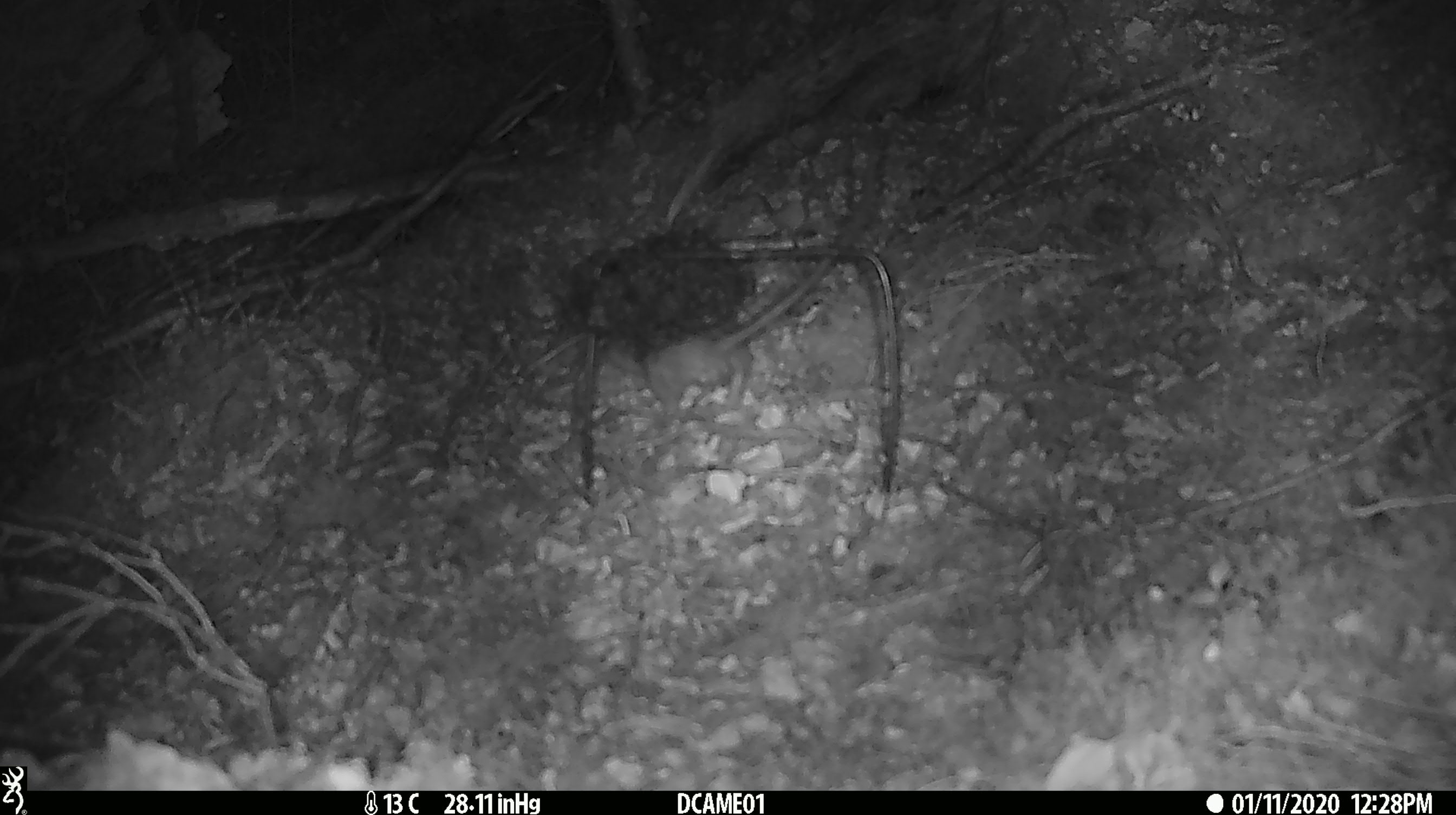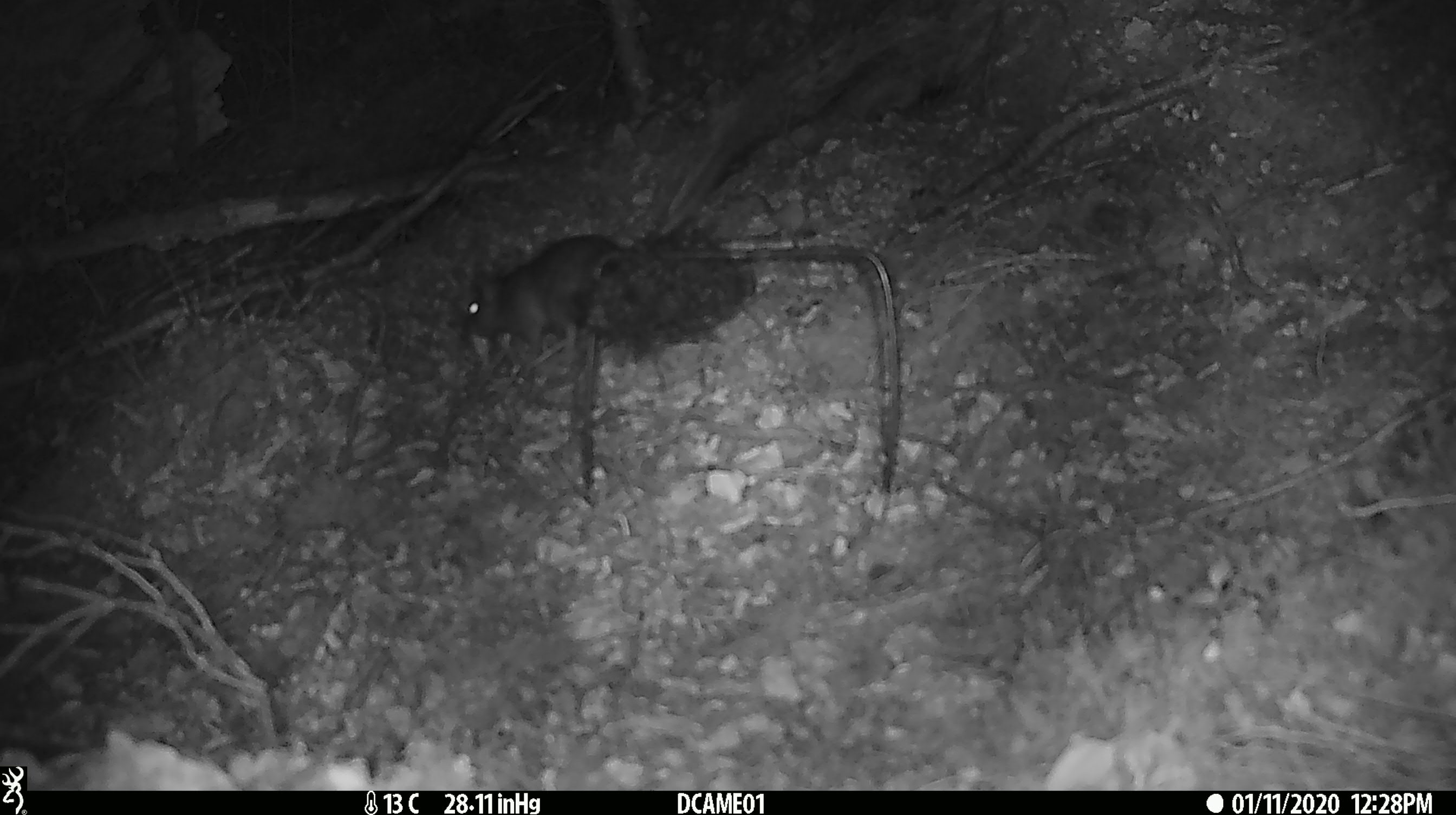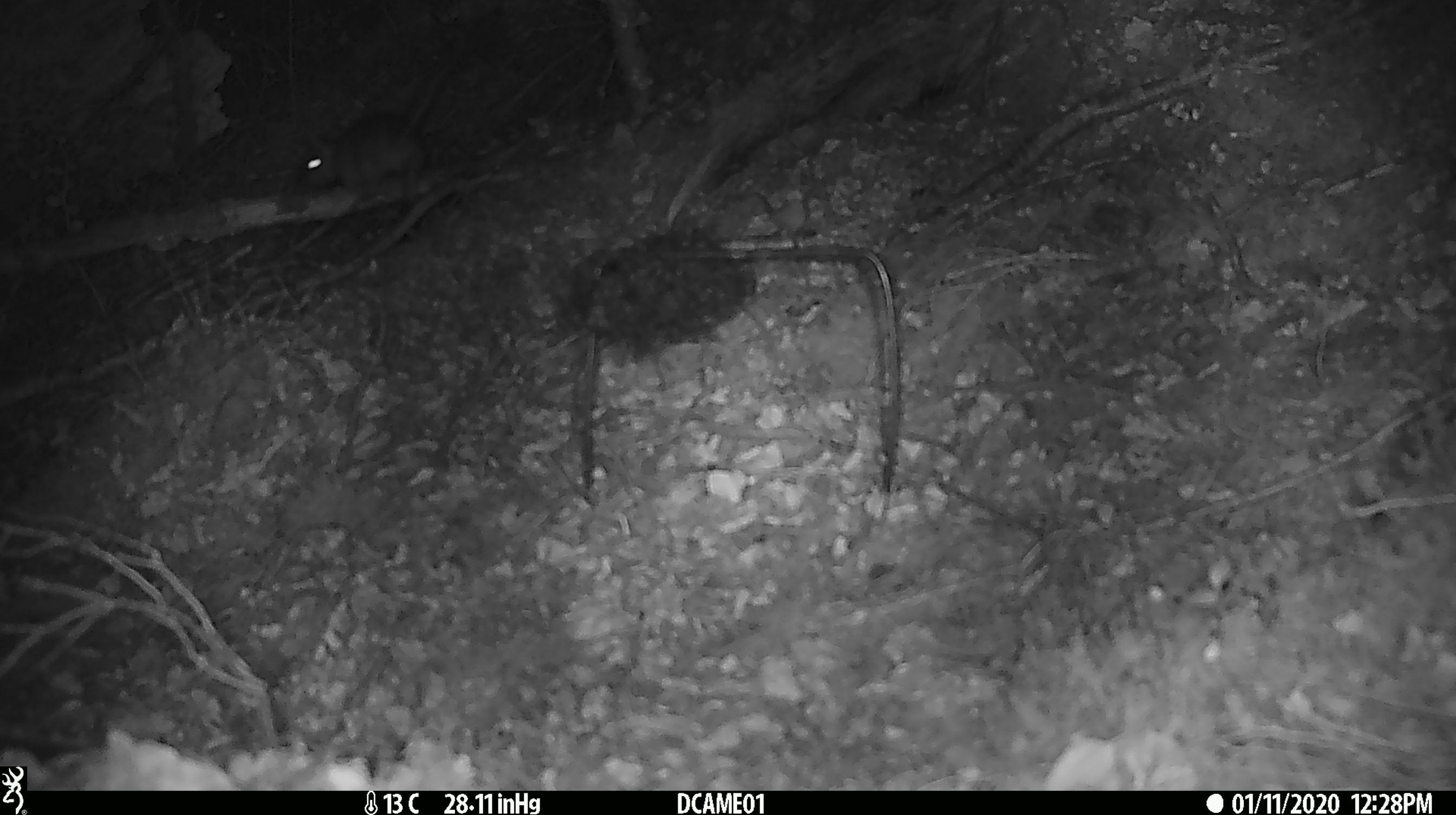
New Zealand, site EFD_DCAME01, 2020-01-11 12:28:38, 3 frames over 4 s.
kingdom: Animalia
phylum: Chordata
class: Mammalia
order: Rodentia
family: Muridae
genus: Rattus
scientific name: Rattus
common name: rat